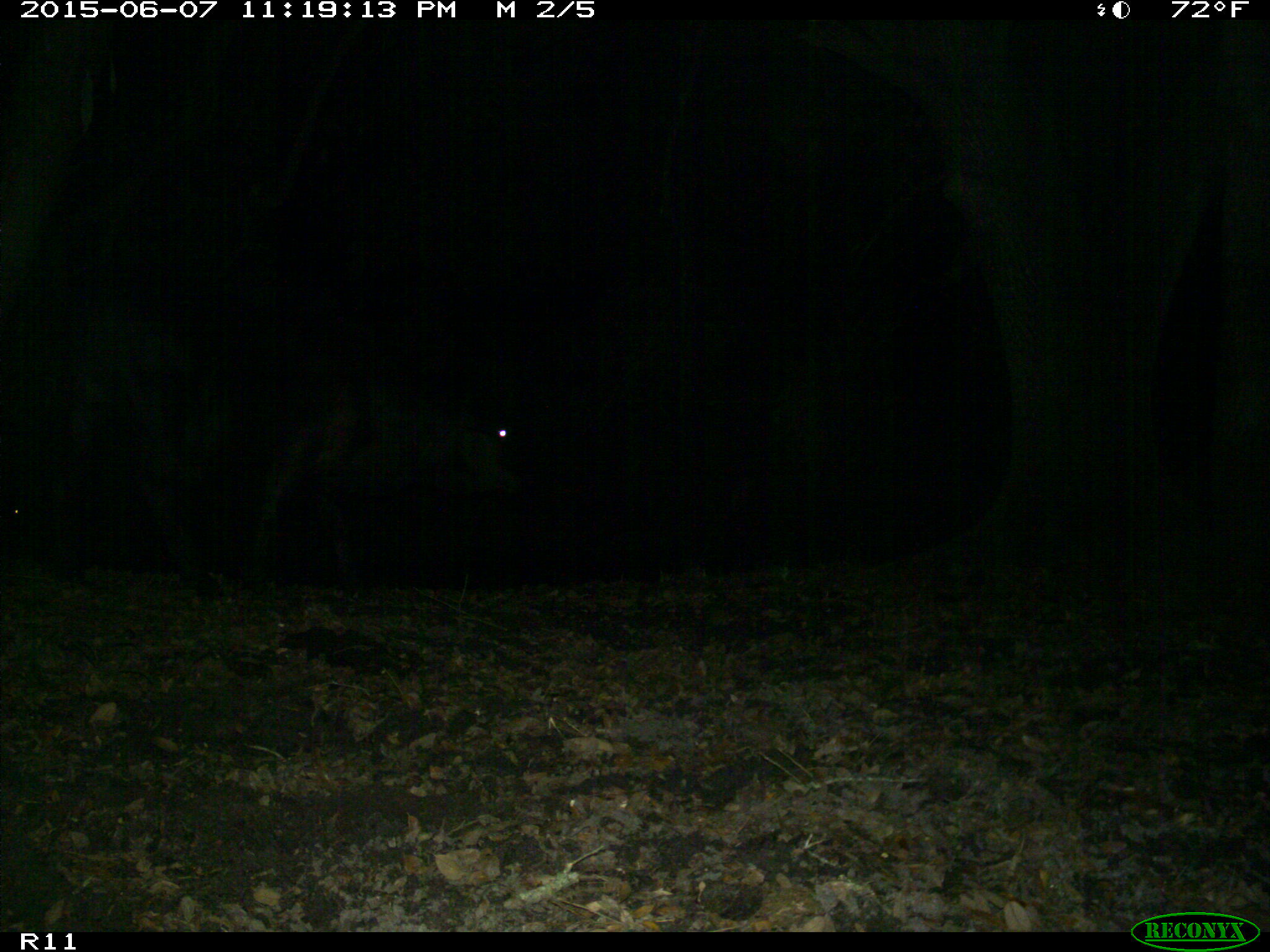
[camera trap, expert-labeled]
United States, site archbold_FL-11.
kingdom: Animalia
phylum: Chordata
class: Mammalia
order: Artiodactyla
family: Bovidae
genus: Bos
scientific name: Bos taurus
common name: domestic cow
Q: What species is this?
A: Bos taurus (domestic cow).